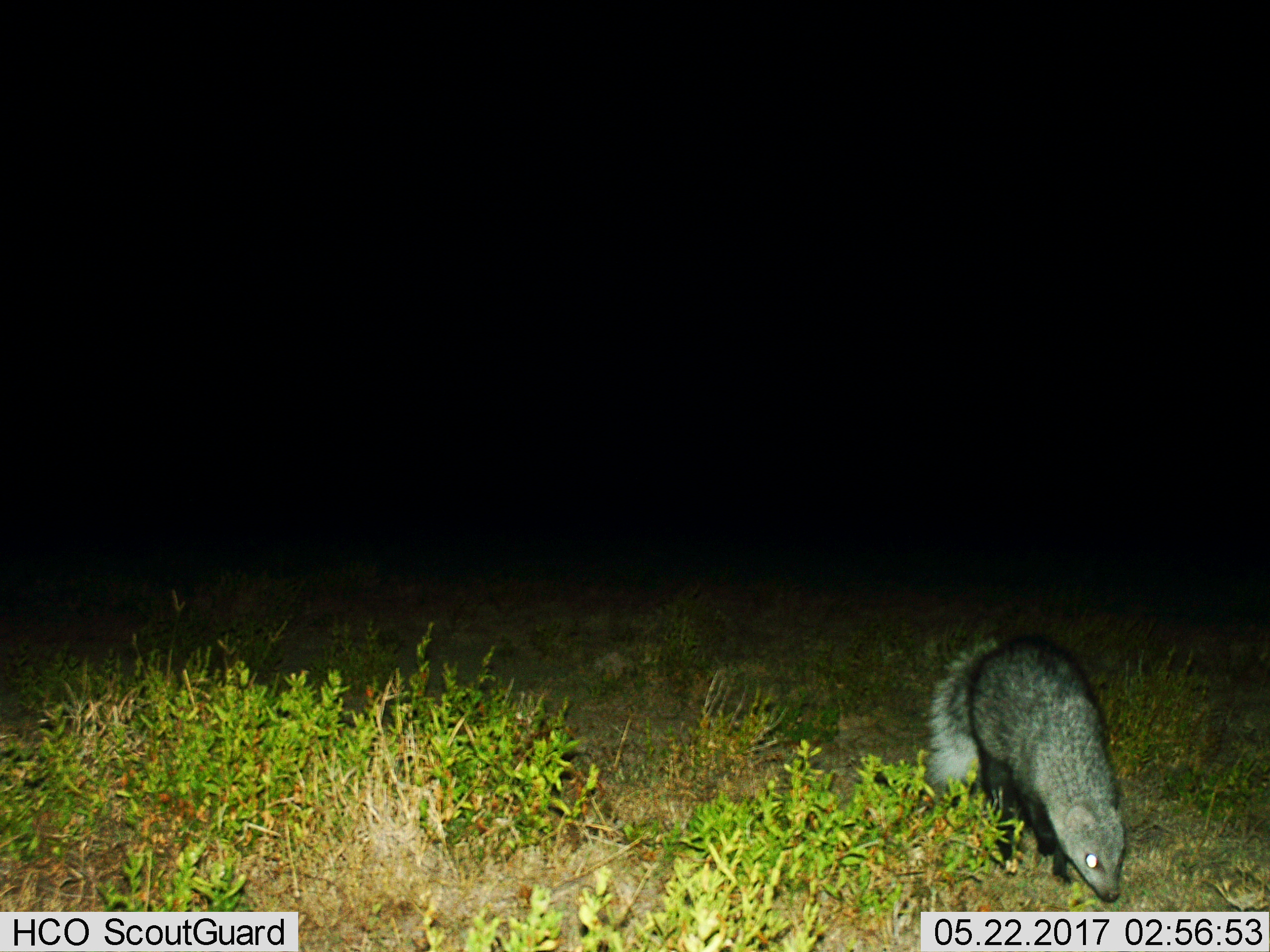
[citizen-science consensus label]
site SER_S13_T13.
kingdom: Animalia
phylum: Chordata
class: Mammalia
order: Carnivora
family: Herpestidae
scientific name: Herpestidae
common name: mongoose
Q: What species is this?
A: Mongoose (Herpestidae).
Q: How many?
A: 1.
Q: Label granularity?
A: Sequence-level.